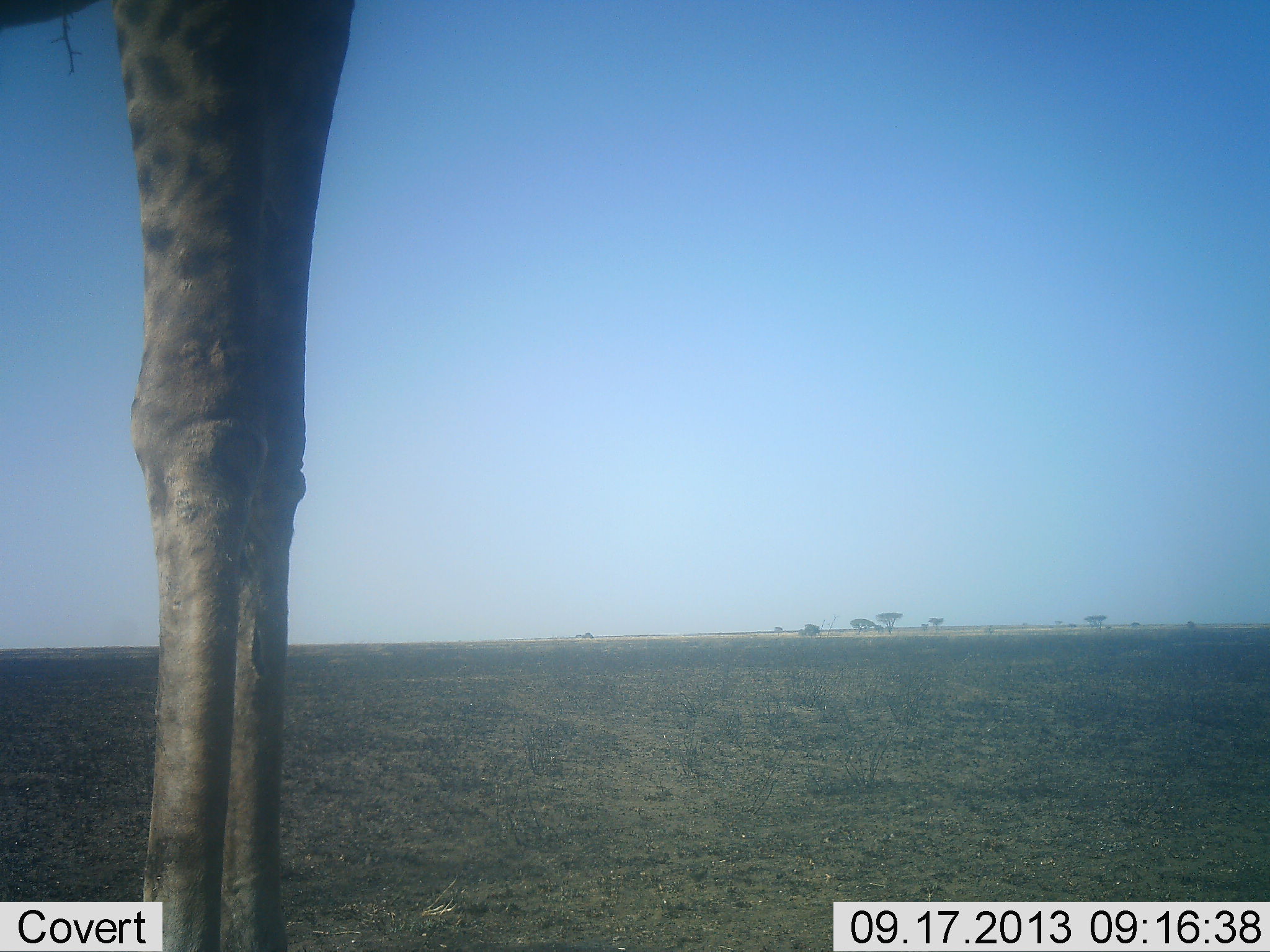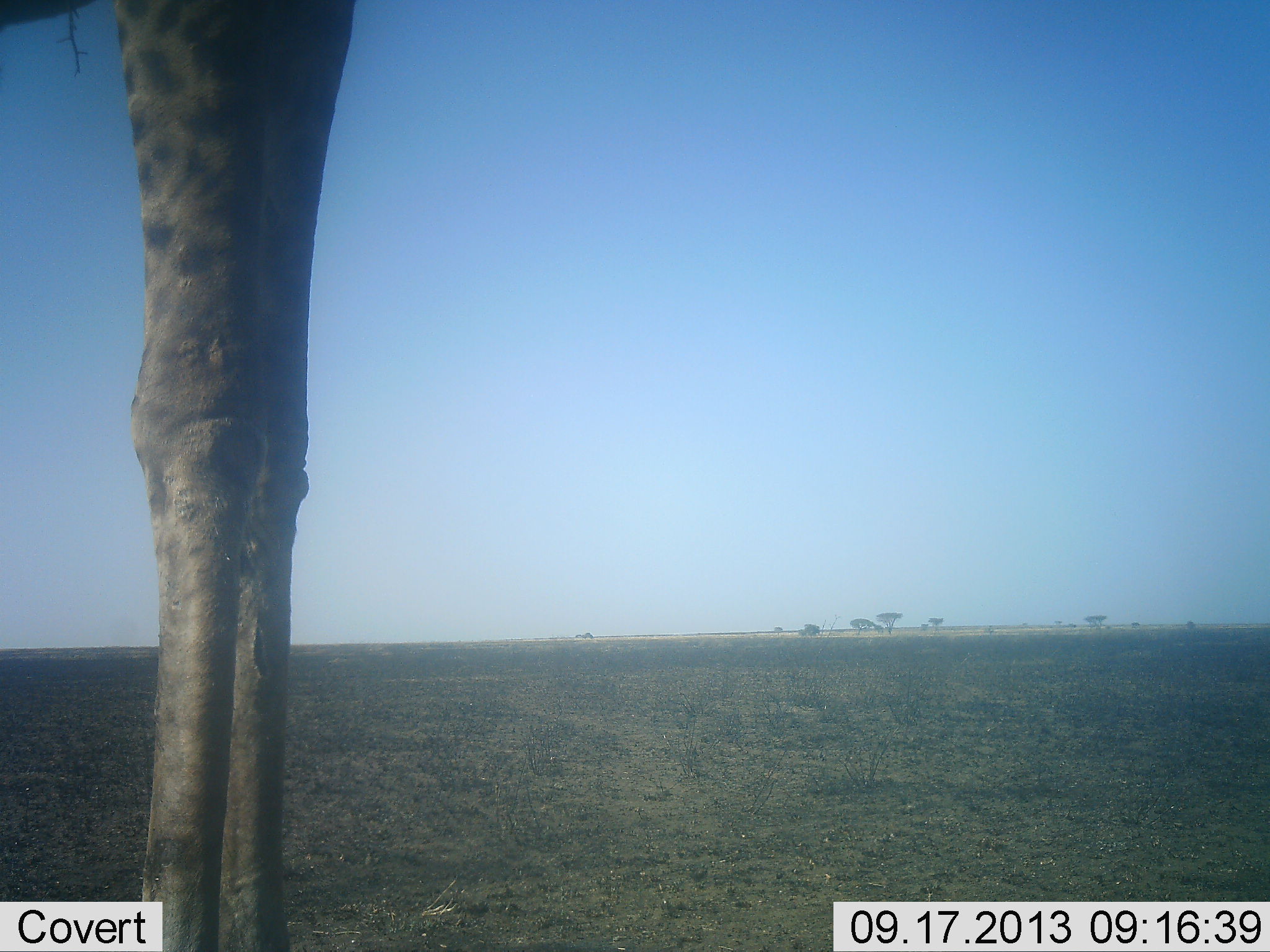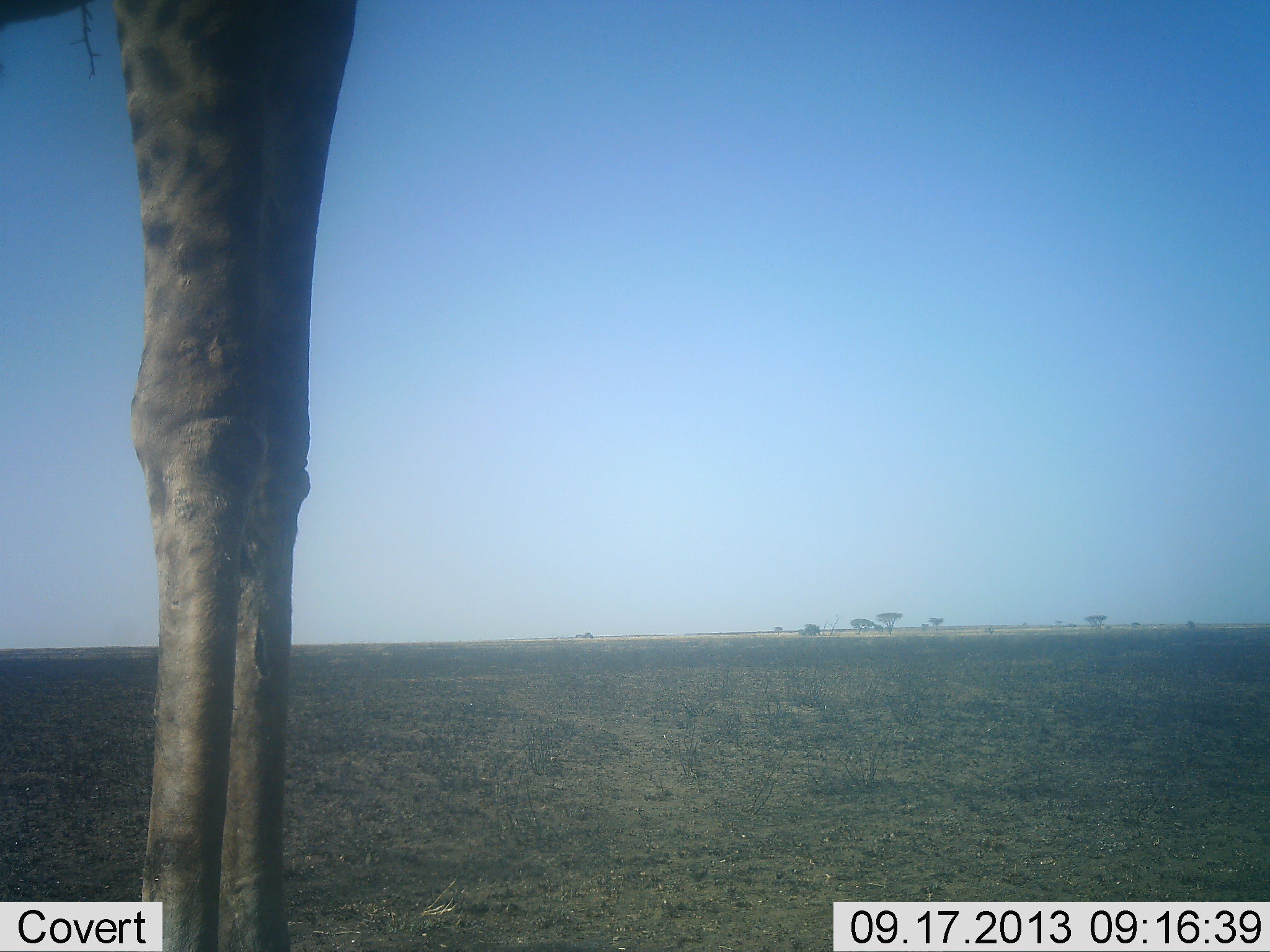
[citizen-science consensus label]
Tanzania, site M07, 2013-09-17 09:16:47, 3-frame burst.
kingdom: Animalia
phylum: Chordata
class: Mammalia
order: Artiodactyla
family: Giraffidae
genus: Giraffa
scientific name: Giraffa camelopardalis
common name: giraffe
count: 1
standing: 92%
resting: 4%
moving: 0%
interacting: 0%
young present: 0%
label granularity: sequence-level